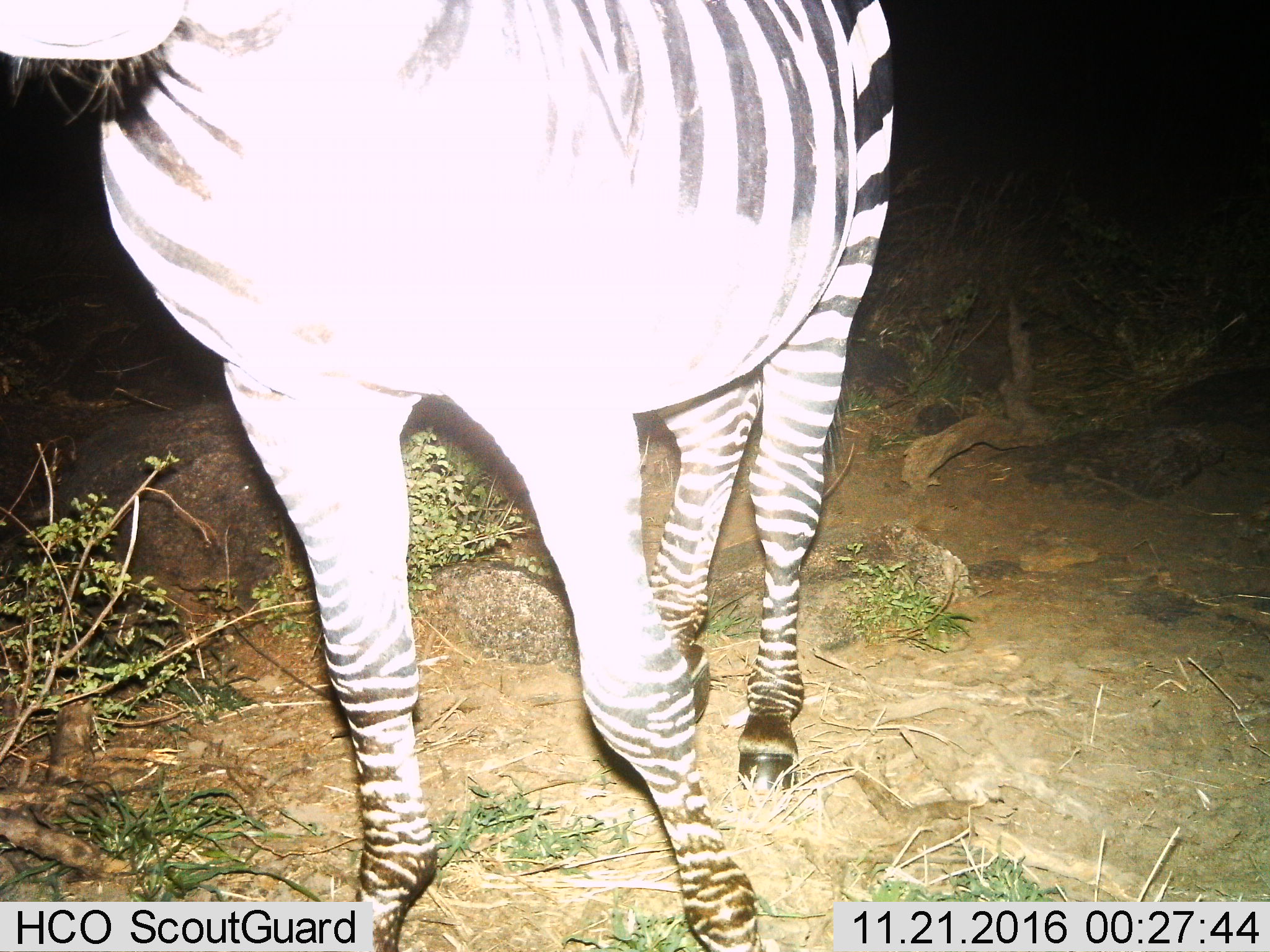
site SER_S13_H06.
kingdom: Animalia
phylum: Chordata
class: Mammalia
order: Perissodactyla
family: Equidae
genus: Equus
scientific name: Equus quagga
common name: plains zebra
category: zebraplains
Zebraplains (plains zebra) (Equus quagga), count 1. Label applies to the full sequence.